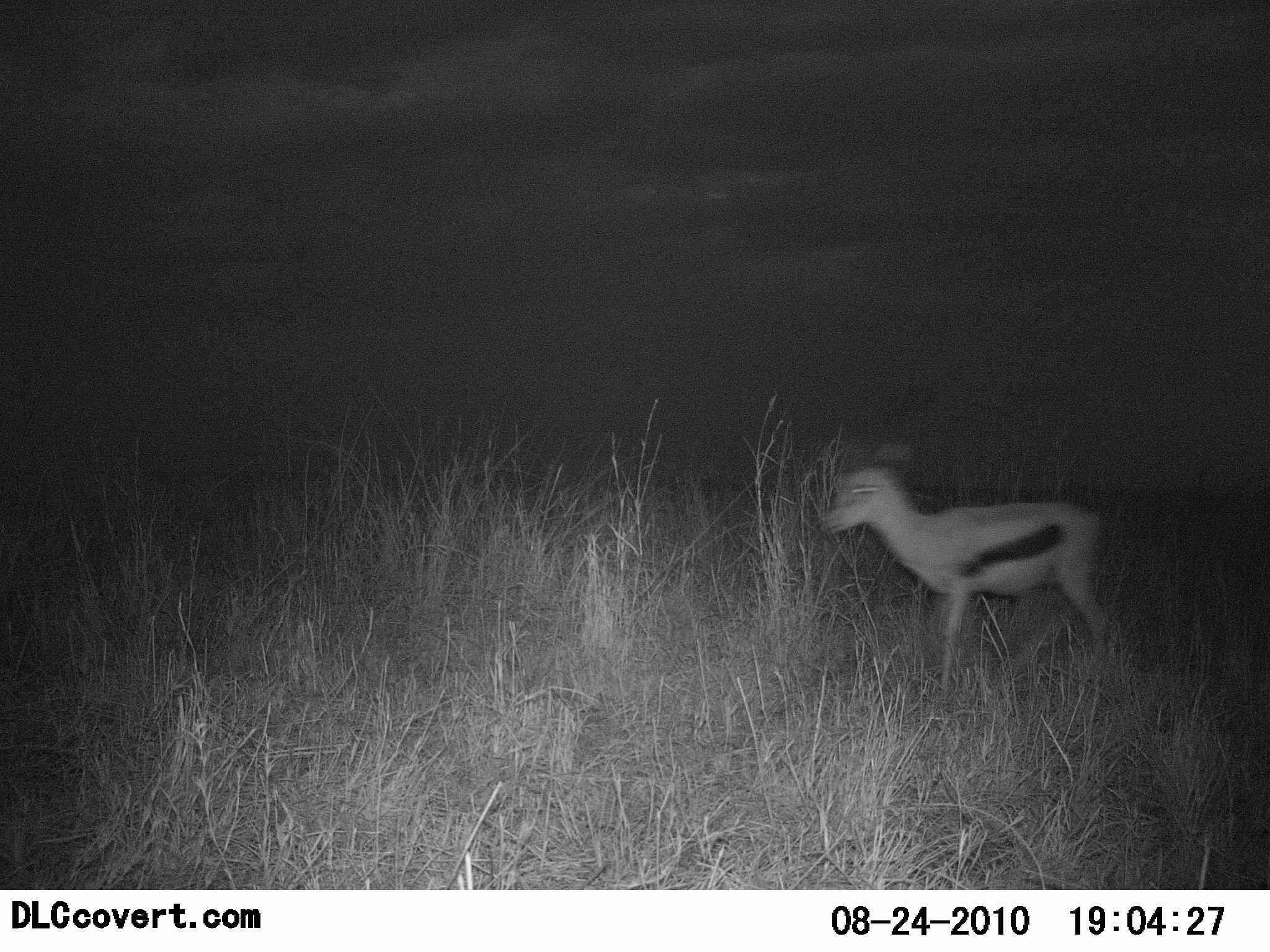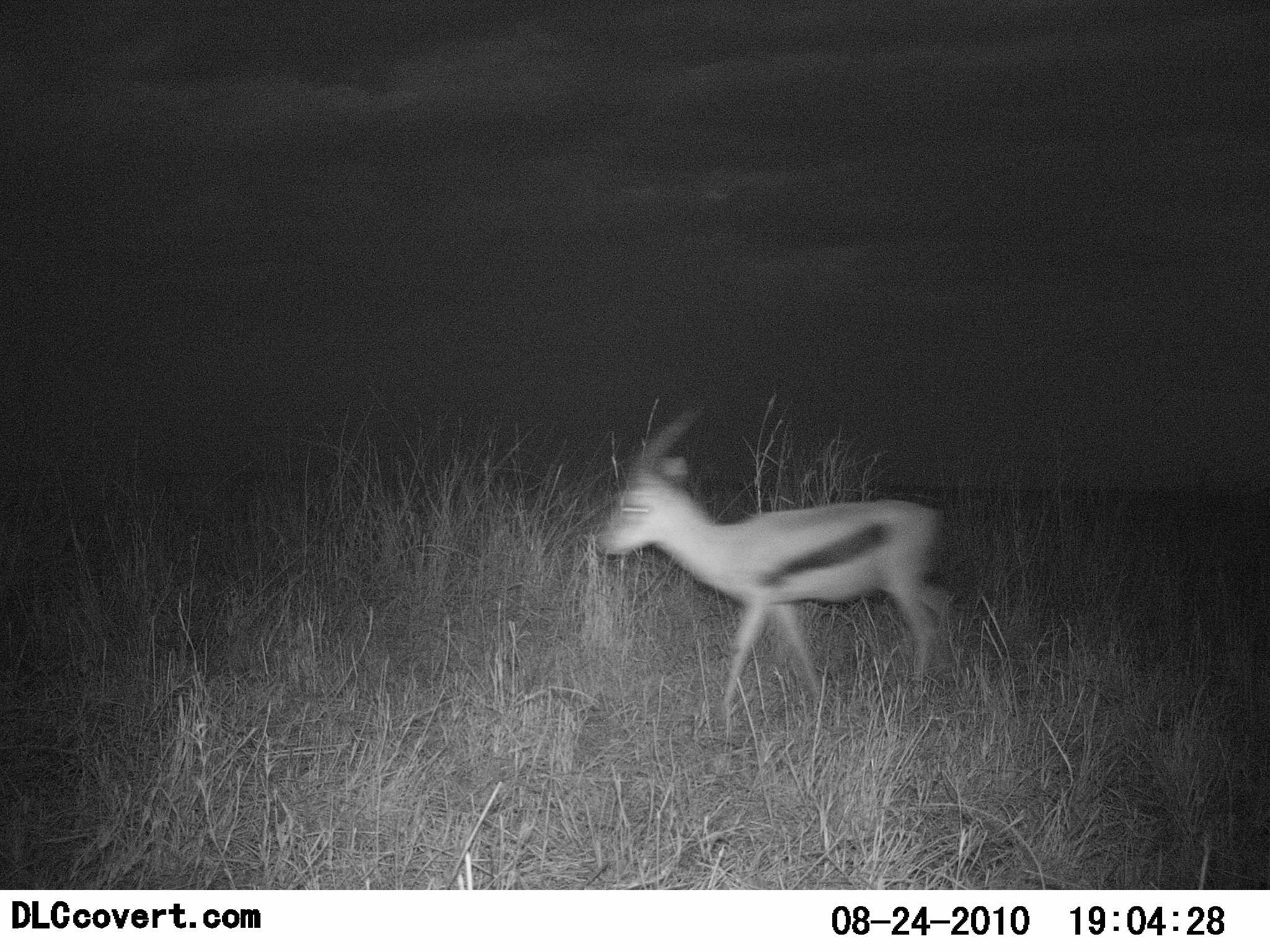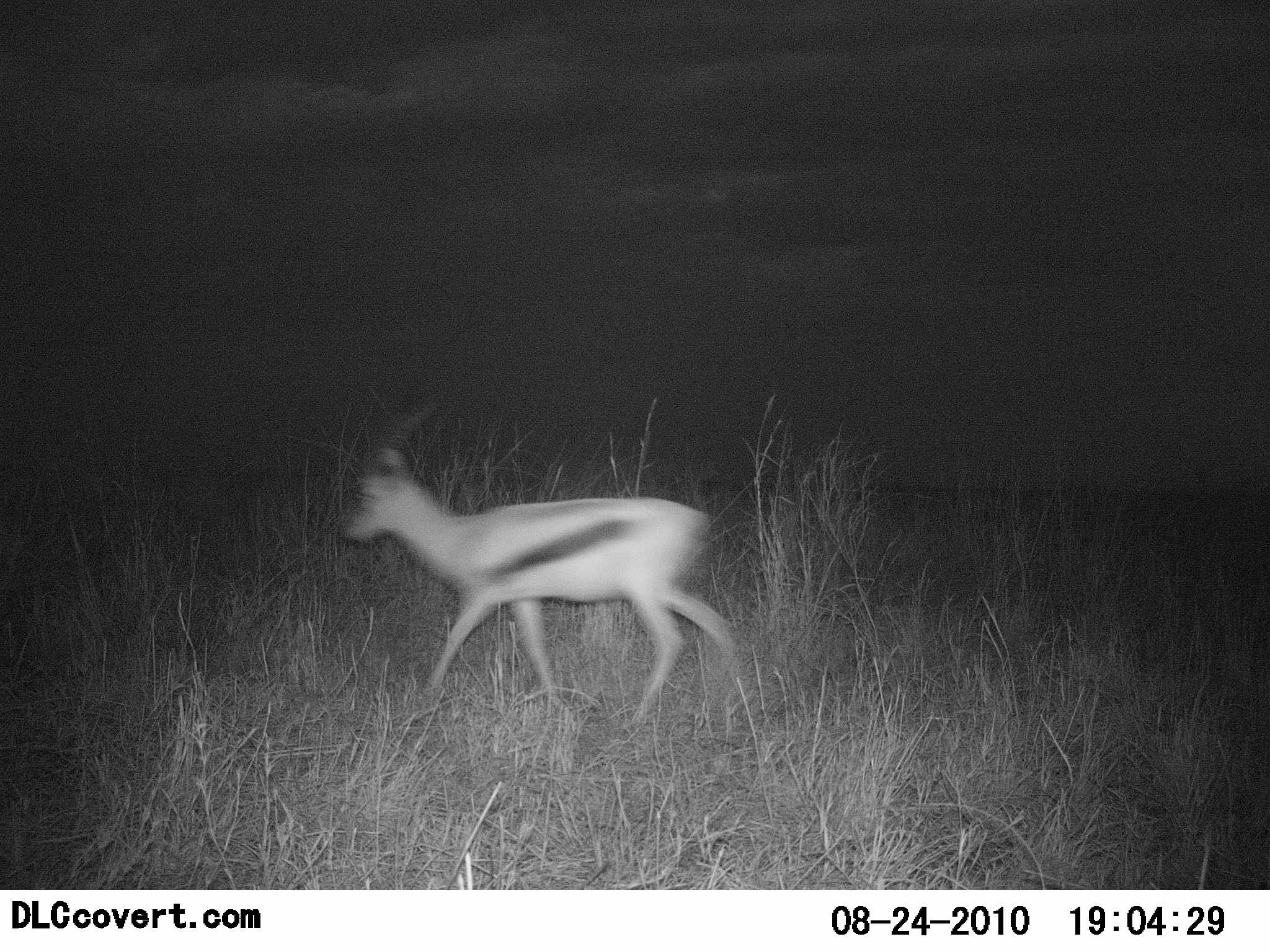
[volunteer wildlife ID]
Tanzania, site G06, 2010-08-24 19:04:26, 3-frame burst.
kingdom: Animalia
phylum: Chordata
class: Mammalia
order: Artiodactyla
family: Bovidae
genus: Eudorcas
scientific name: Eudorcas thomsonii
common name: thomson's gazelle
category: gazellethomsons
Gazellethomsons (thomson's gazelle) (Eudorcas thomsonii), count 1. Behavior (volunteer vote fractions): standing 5%, resting 0%, moving 100%, interacting 0%. Young present (vote fraction): 0%. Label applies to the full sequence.